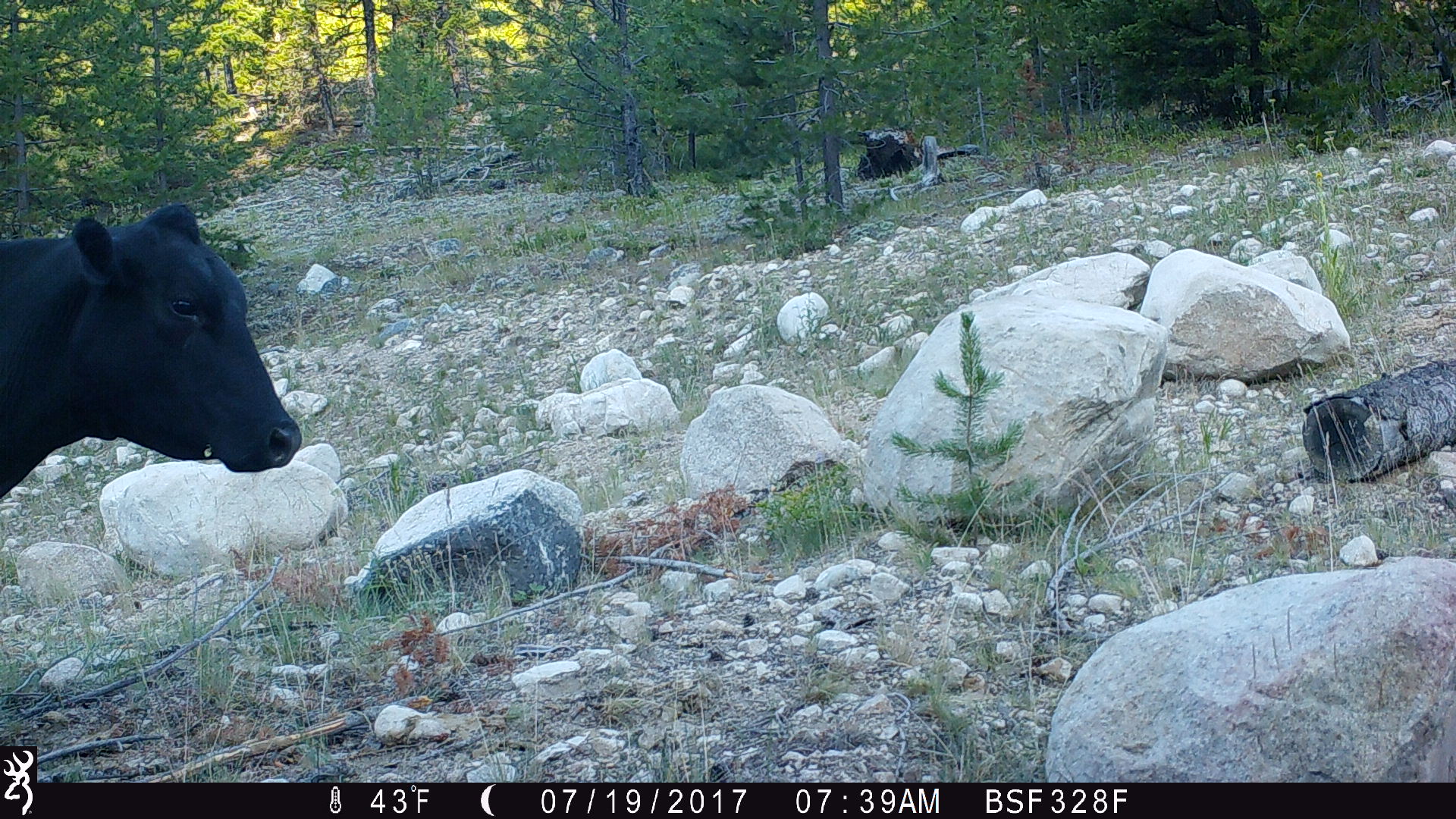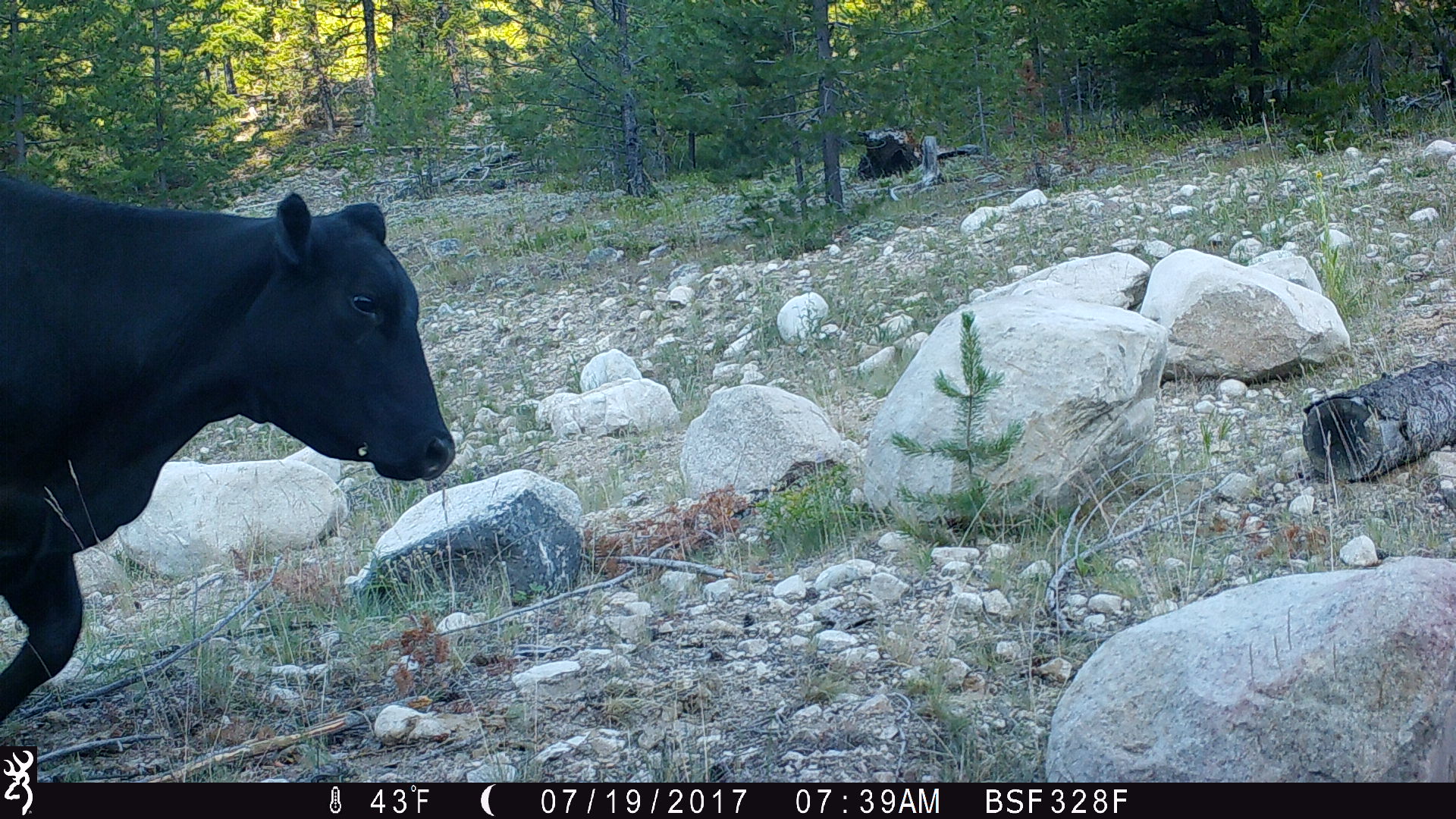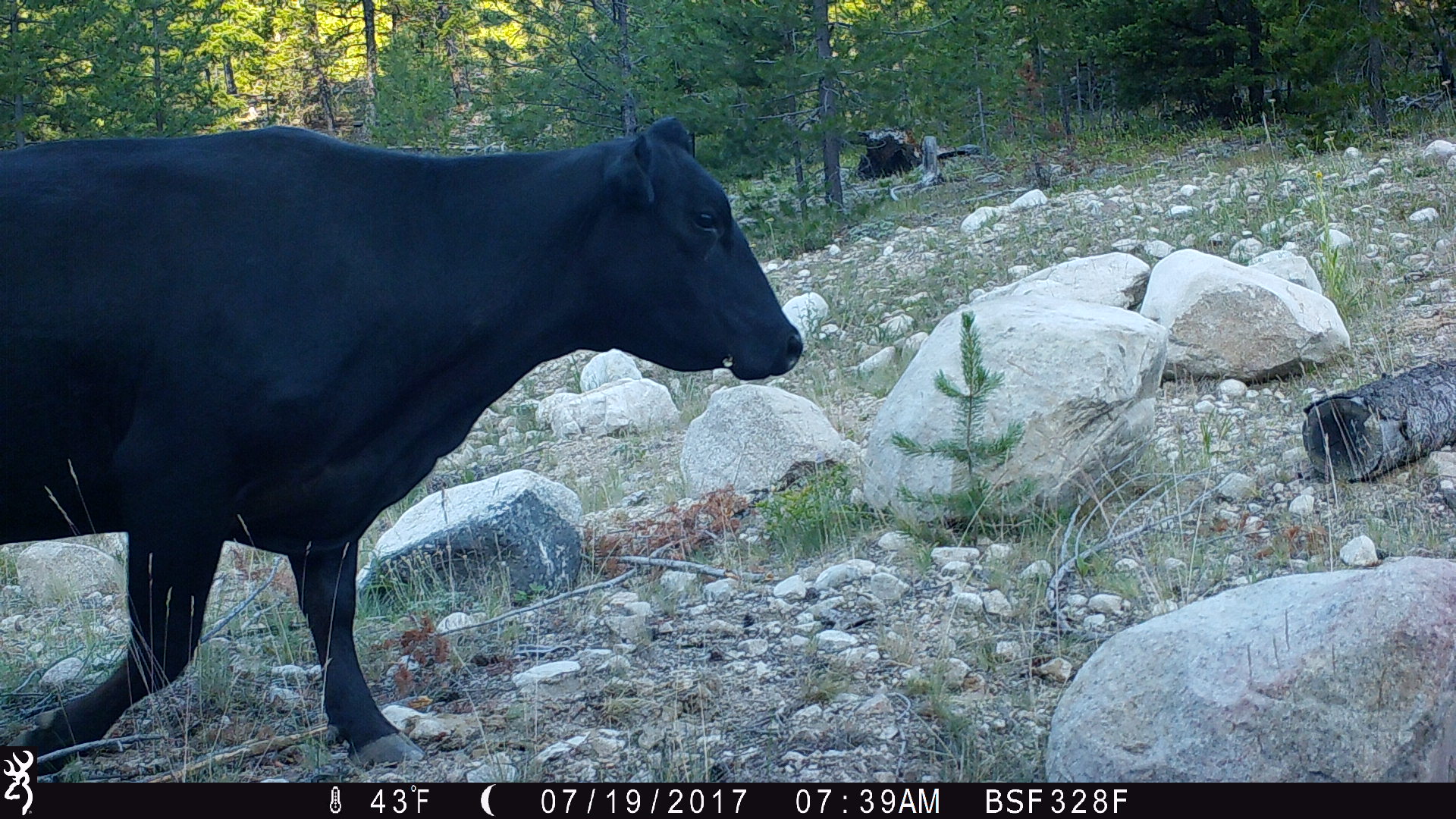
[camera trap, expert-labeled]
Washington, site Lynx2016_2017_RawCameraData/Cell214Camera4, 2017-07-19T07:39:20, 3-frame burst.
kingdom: Animalia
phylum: Chordata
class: Mammalia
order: Artiodactyla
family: Bovidae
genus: Bos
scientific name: Bos taurus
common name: domestic cattle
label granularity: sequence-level